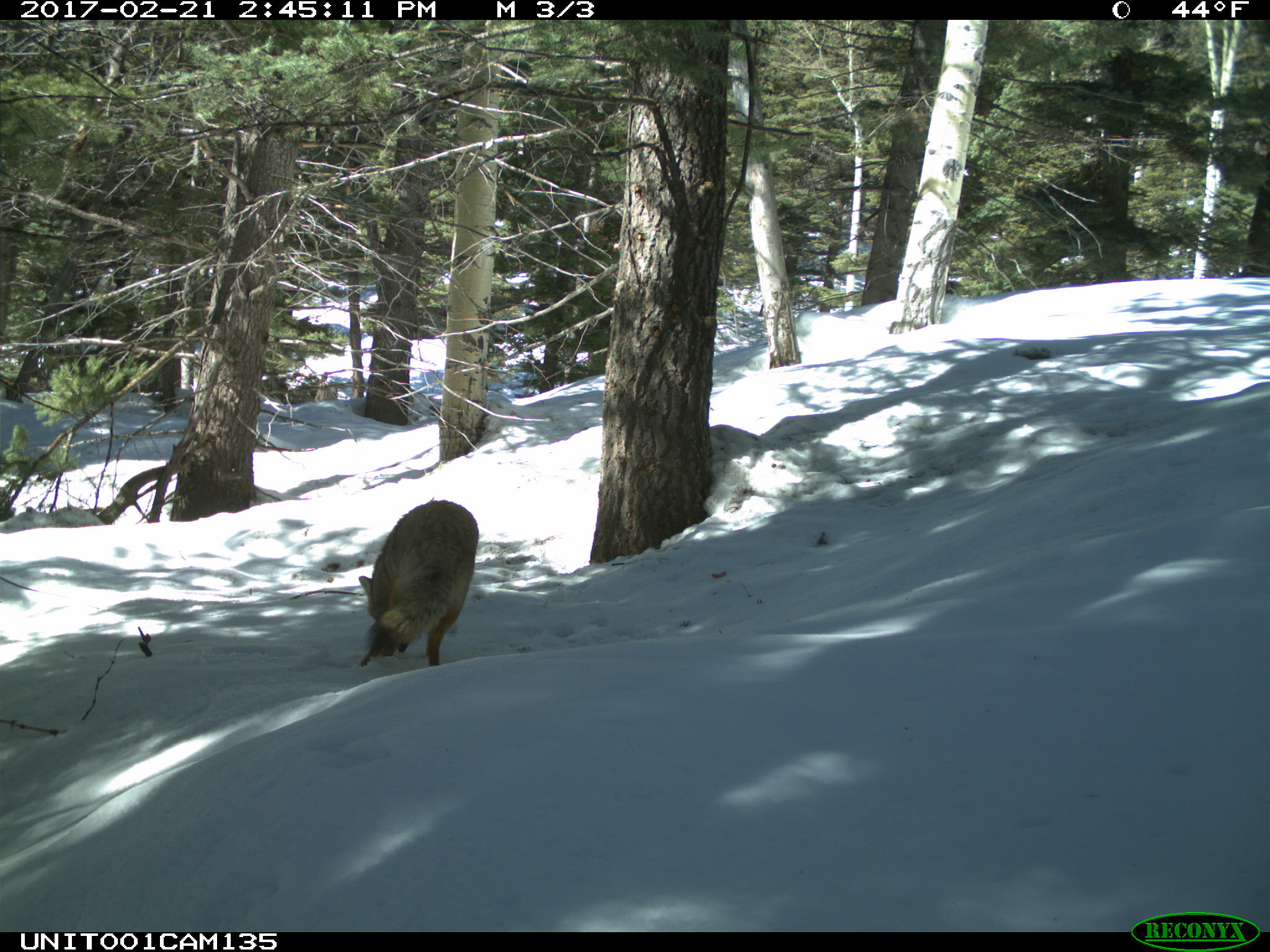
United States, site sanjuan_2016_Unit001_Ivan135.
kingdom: Animalia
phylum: Chordata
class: Mammalia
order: Carnivora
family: Canidae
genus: Canis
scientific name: Canis latrans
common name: coyote